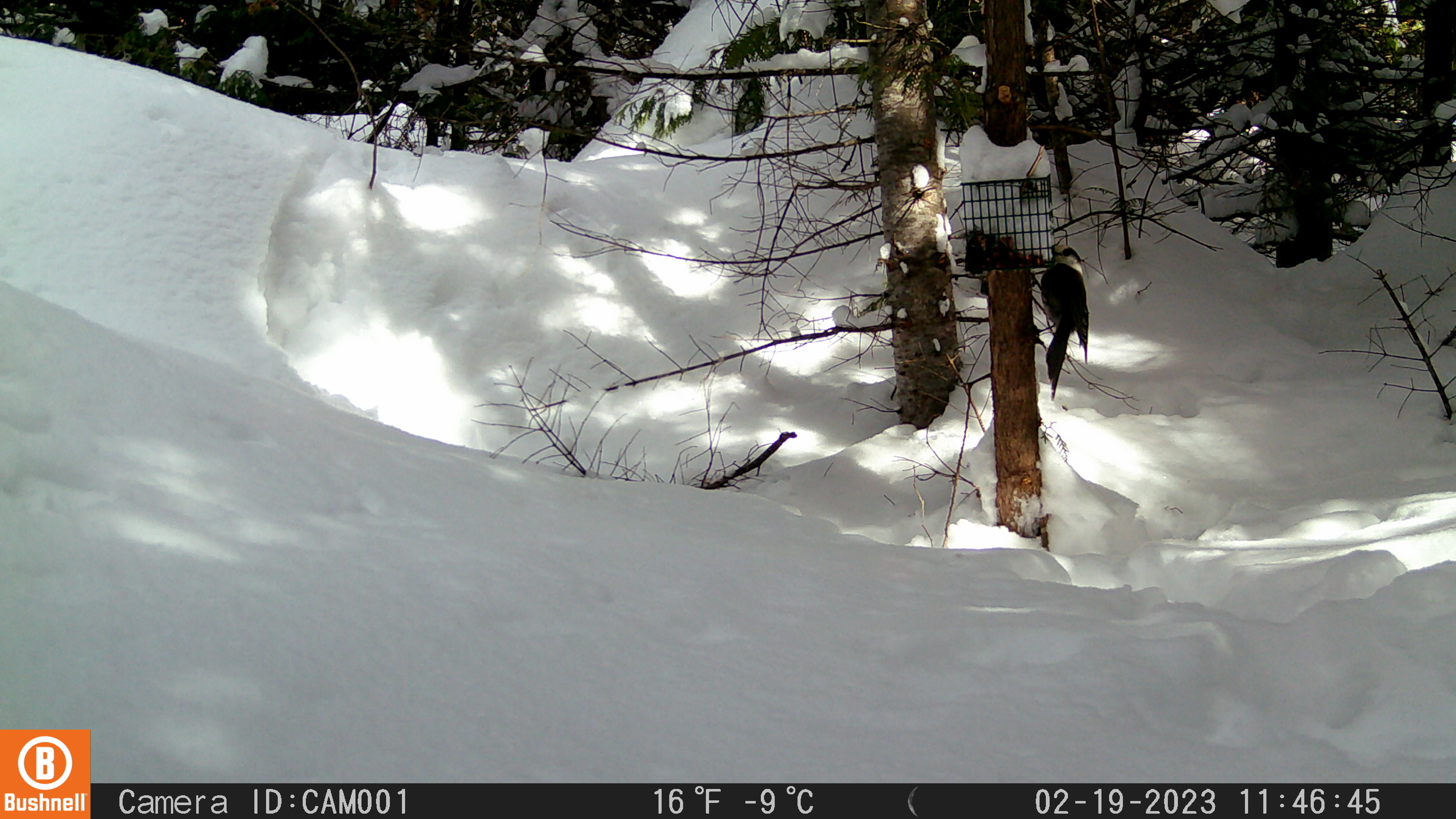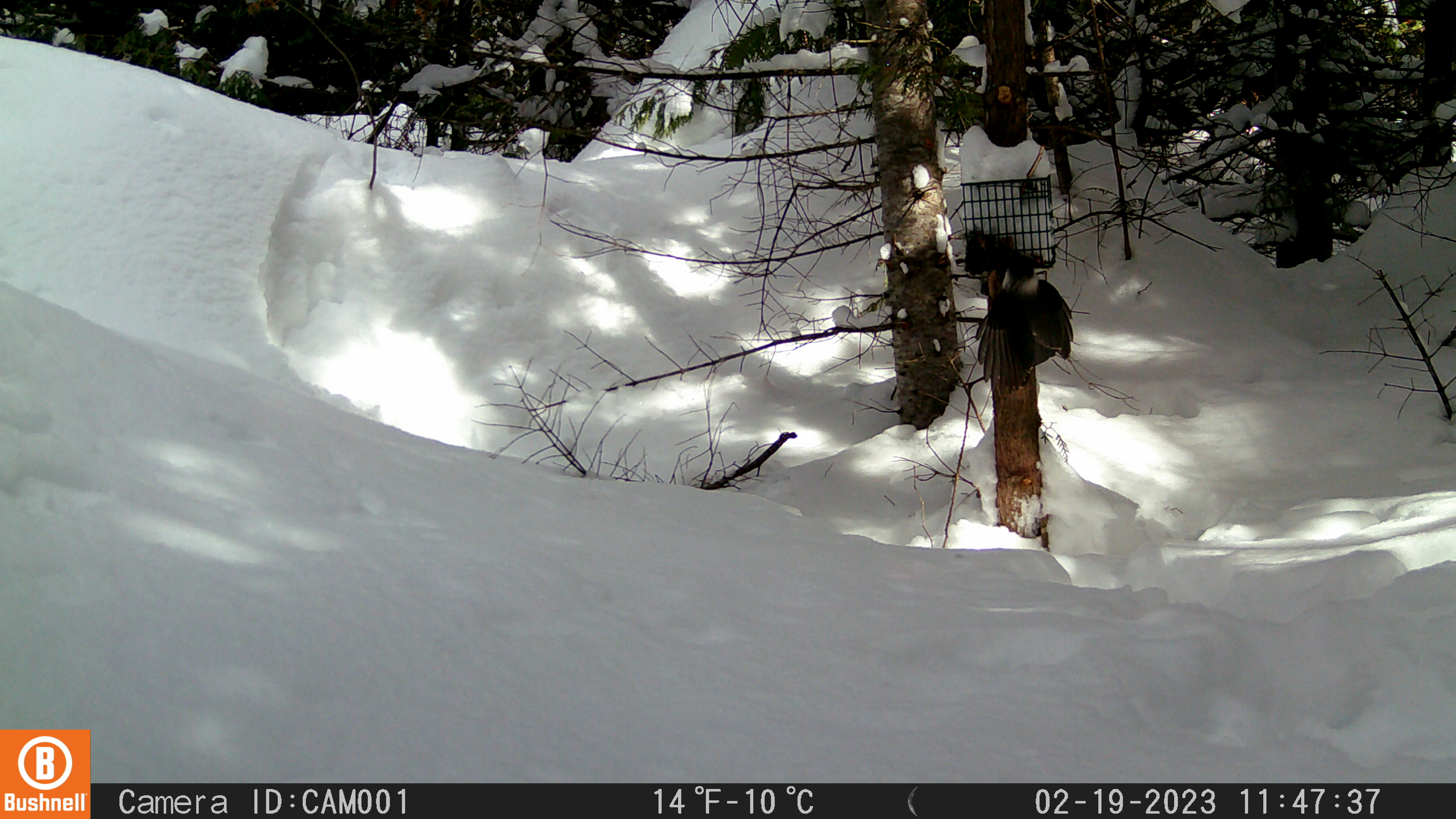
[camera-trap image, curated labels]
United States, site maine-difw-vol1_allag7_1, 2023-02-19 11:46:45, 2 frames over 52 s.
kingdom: Animalia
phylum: Chordata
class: Aves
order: Passeriformes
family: Corvidae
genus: Perisoreus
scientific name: Perisoreus canadensis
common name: canada jay